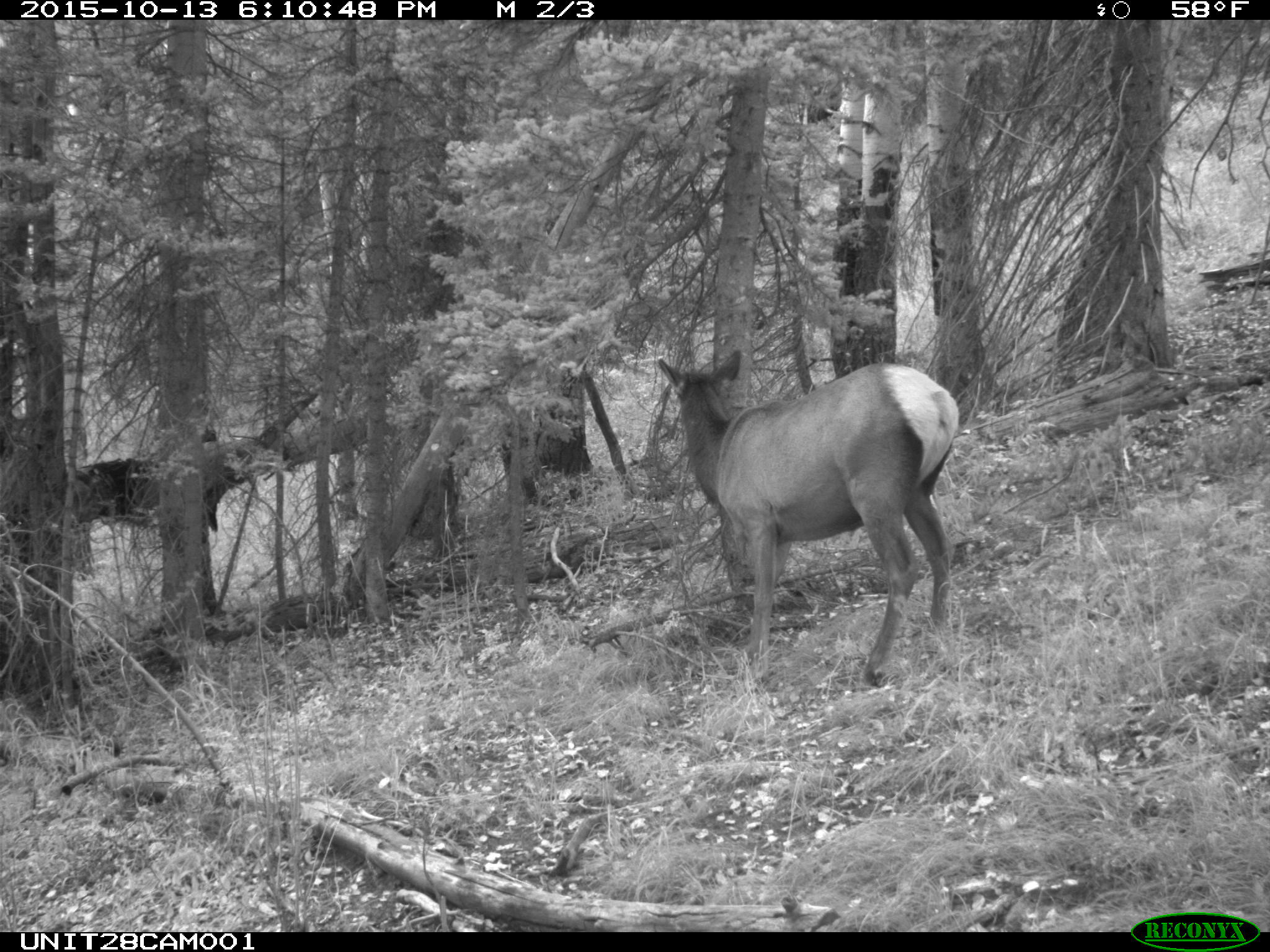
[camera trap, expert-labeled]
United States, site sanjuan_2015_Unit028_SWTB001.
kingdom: Animalia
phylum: Chordata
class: Mammalia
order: Artiodactyla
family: Cervidae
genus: Cervus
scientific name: Cervus elaphus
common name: red deer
Cervus elaphus (red deer).